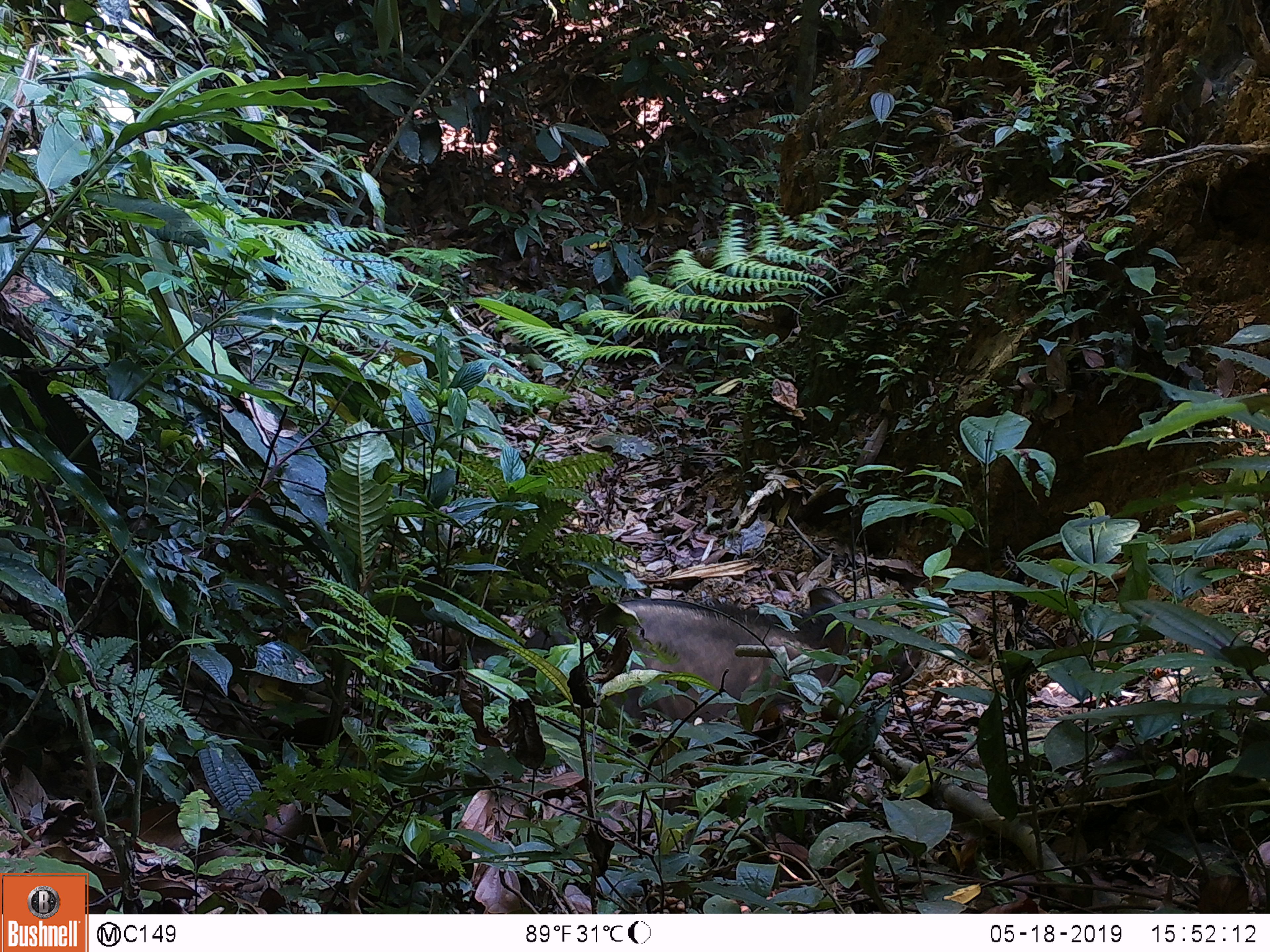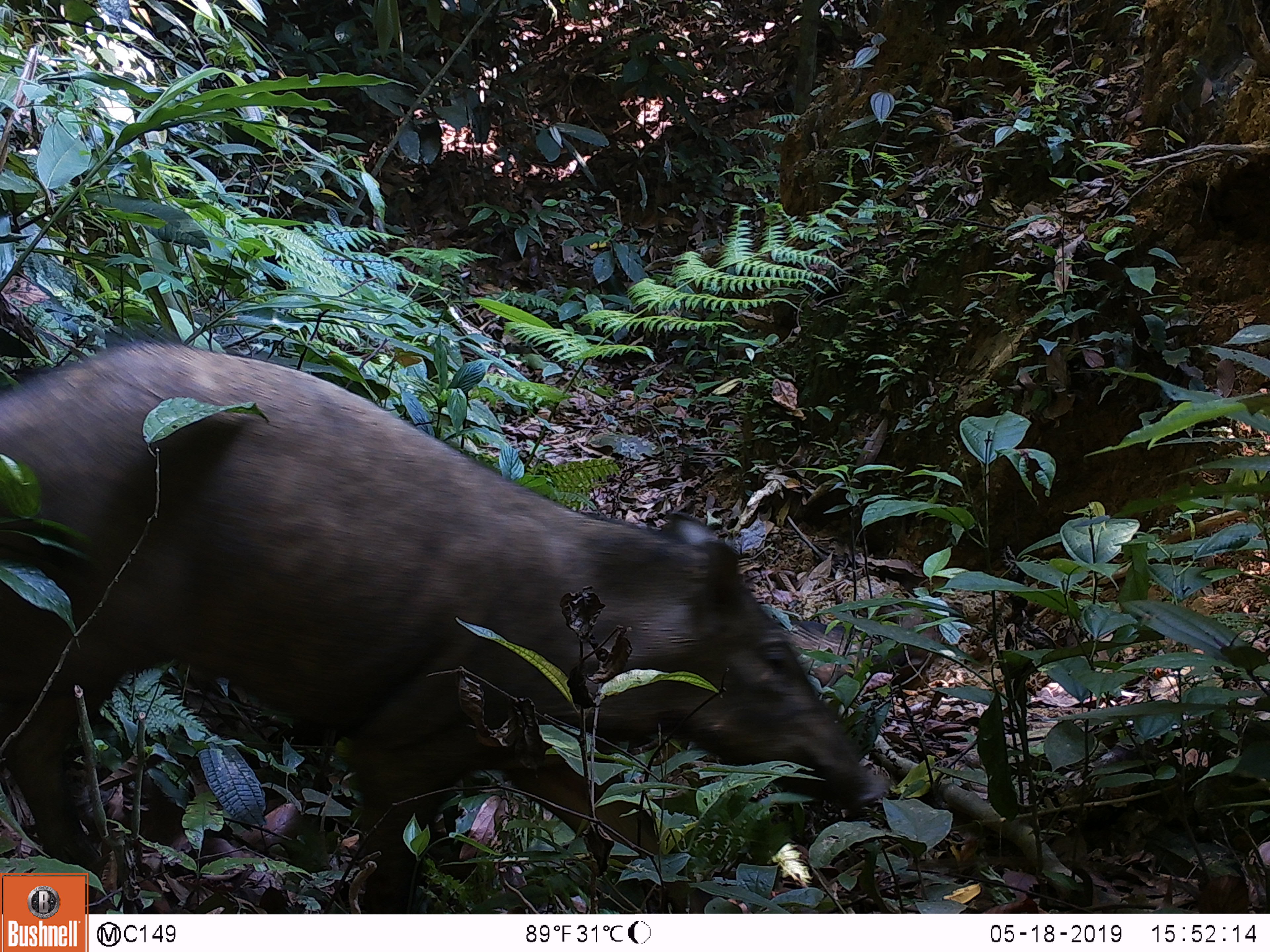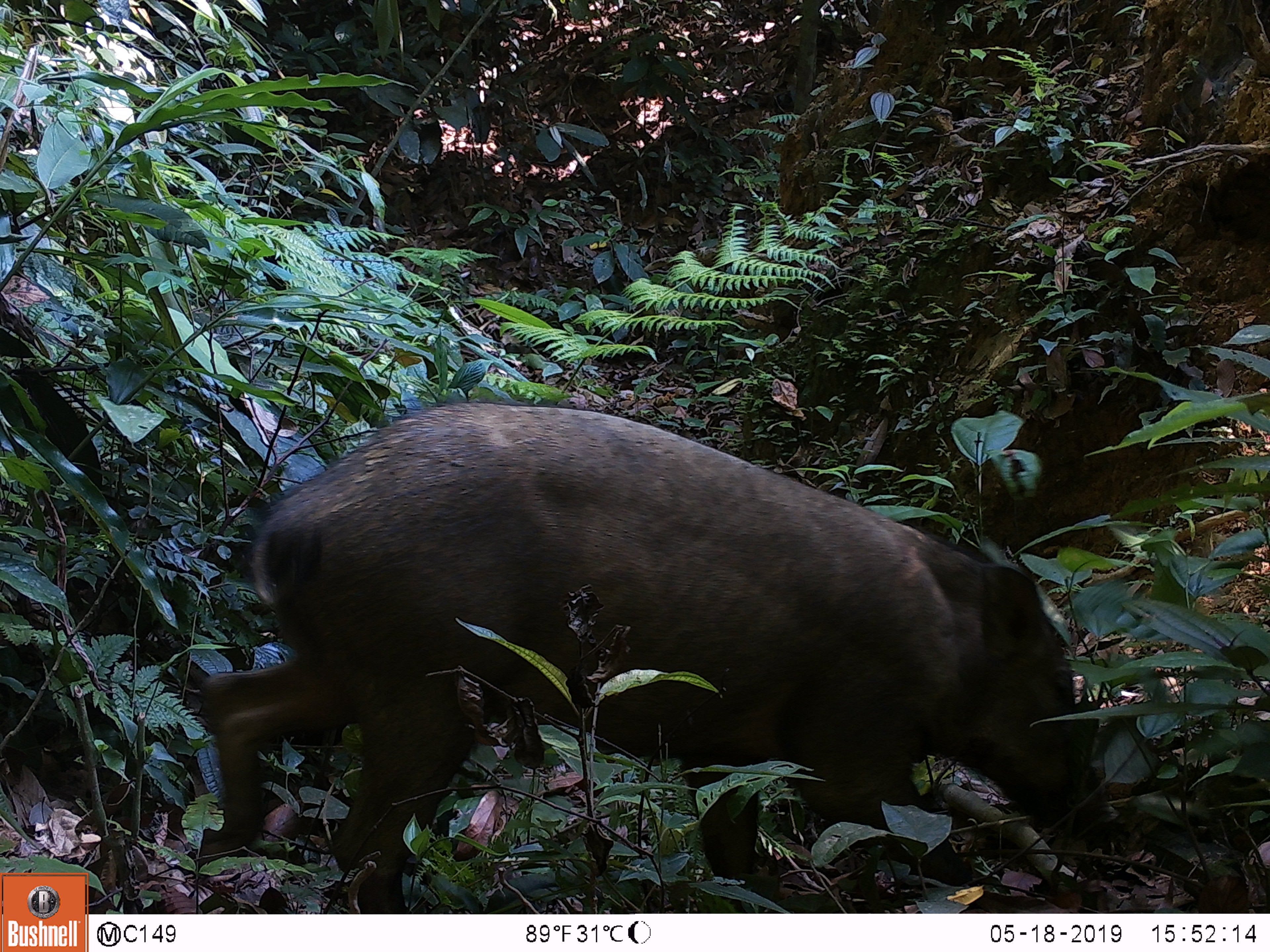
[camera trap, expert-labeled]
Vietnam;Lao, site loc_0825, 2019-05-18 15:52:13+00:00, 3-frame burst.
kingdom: Animalia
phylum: Chordata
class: Mammalia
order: Artiodactyla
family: Suidae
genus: Sus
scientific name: Sus scrofa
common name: eurasian wild pig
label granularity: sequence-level